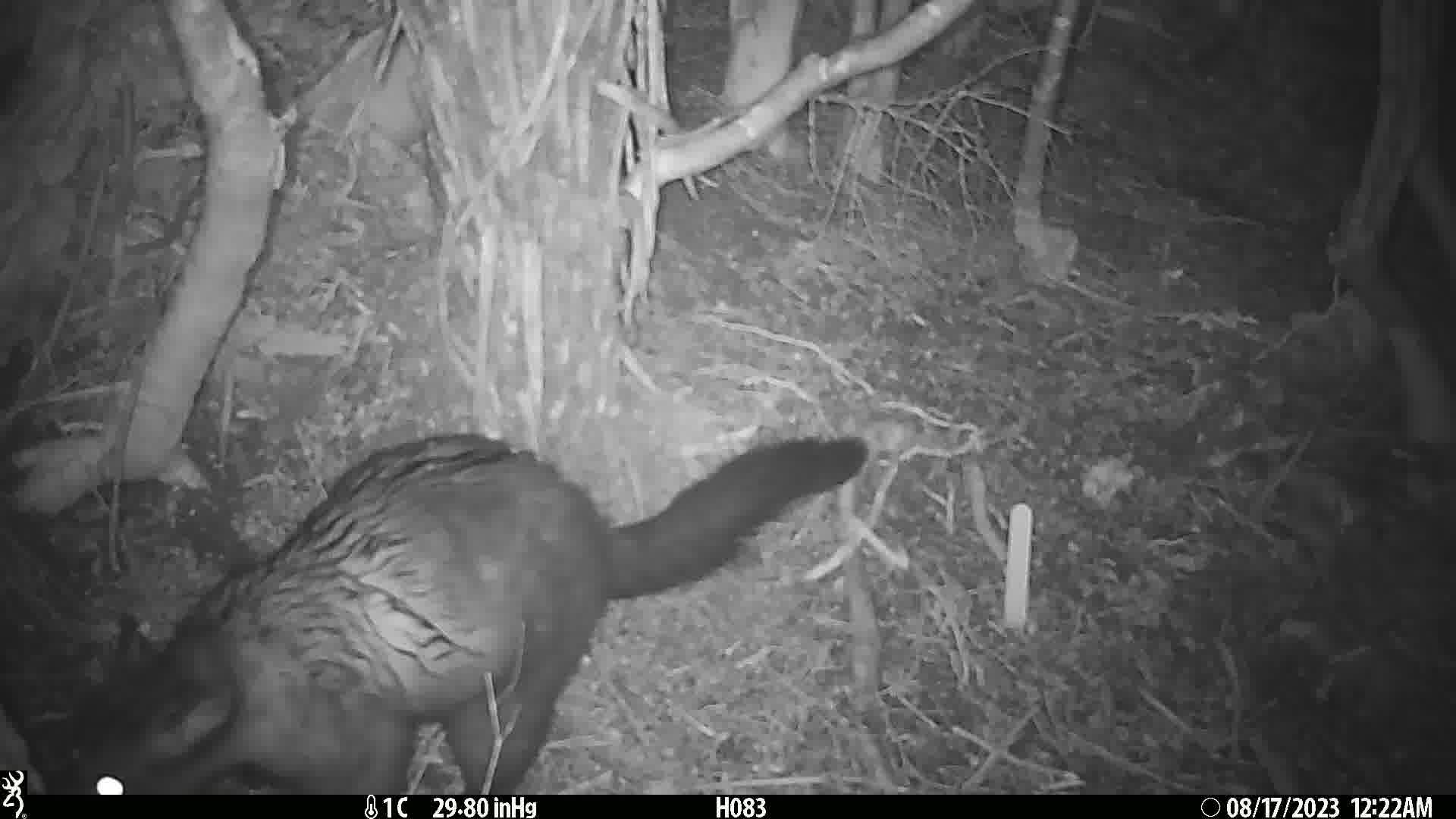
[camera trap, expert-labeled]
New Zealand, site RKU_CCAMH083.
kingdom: Animalia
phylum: Chordata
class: Mammalia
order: Diprotodontia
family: Phalangeridae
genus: Trichosurus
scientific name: Trichosurus vulpecula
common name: common brushtail possum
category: possum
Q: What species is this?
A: Possum (common brushtail possum) (Trichosurus vulpecula).